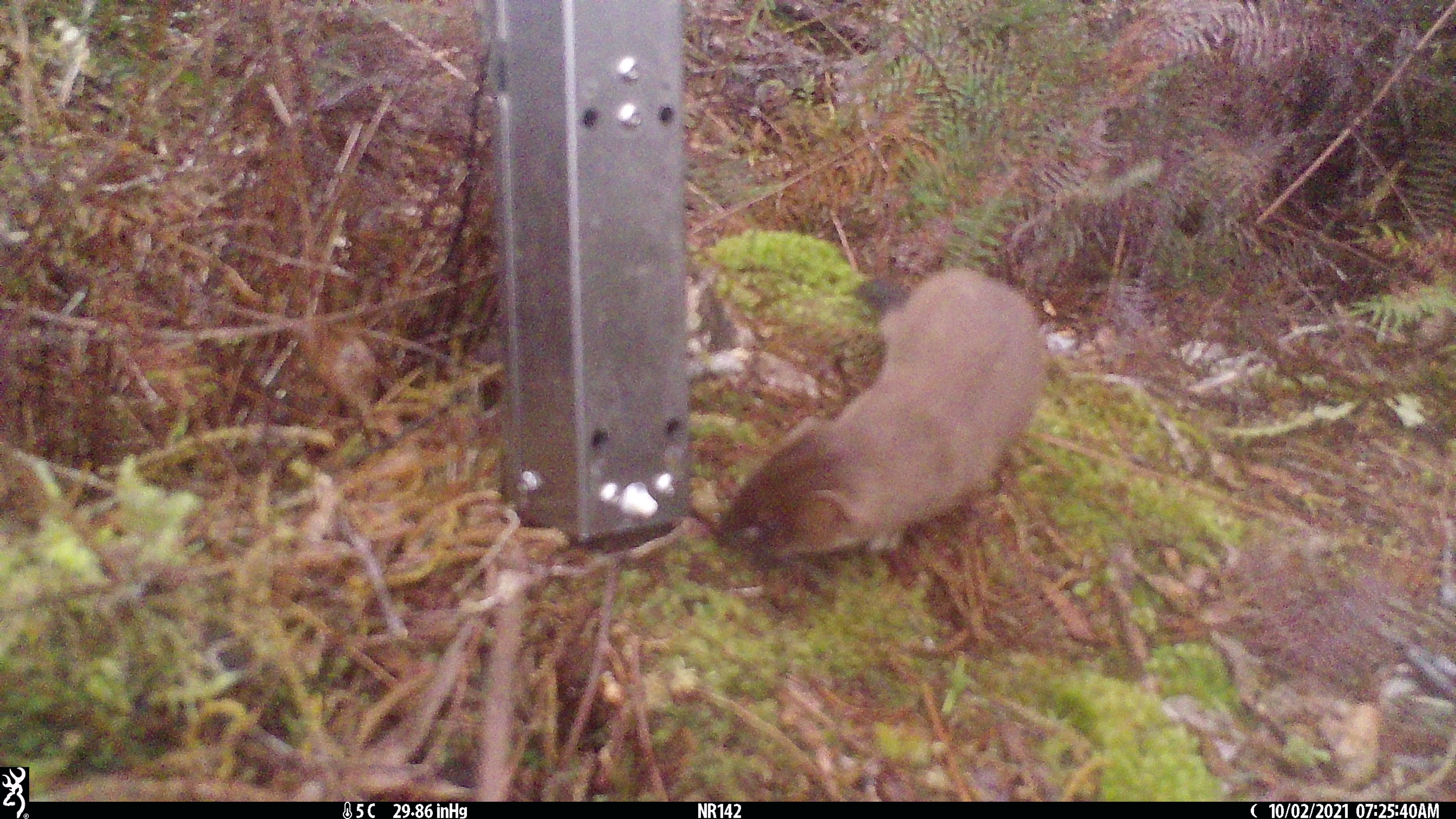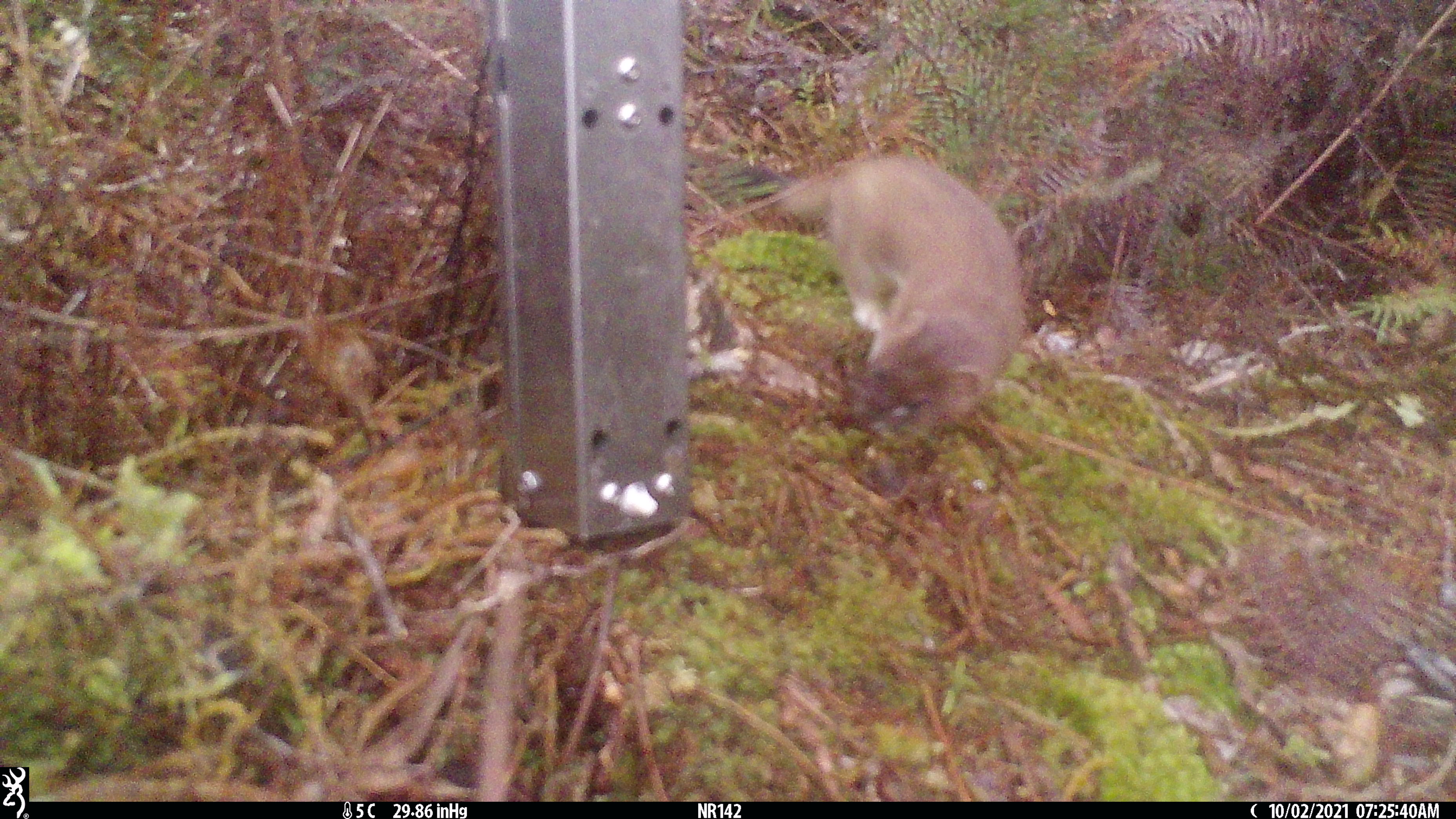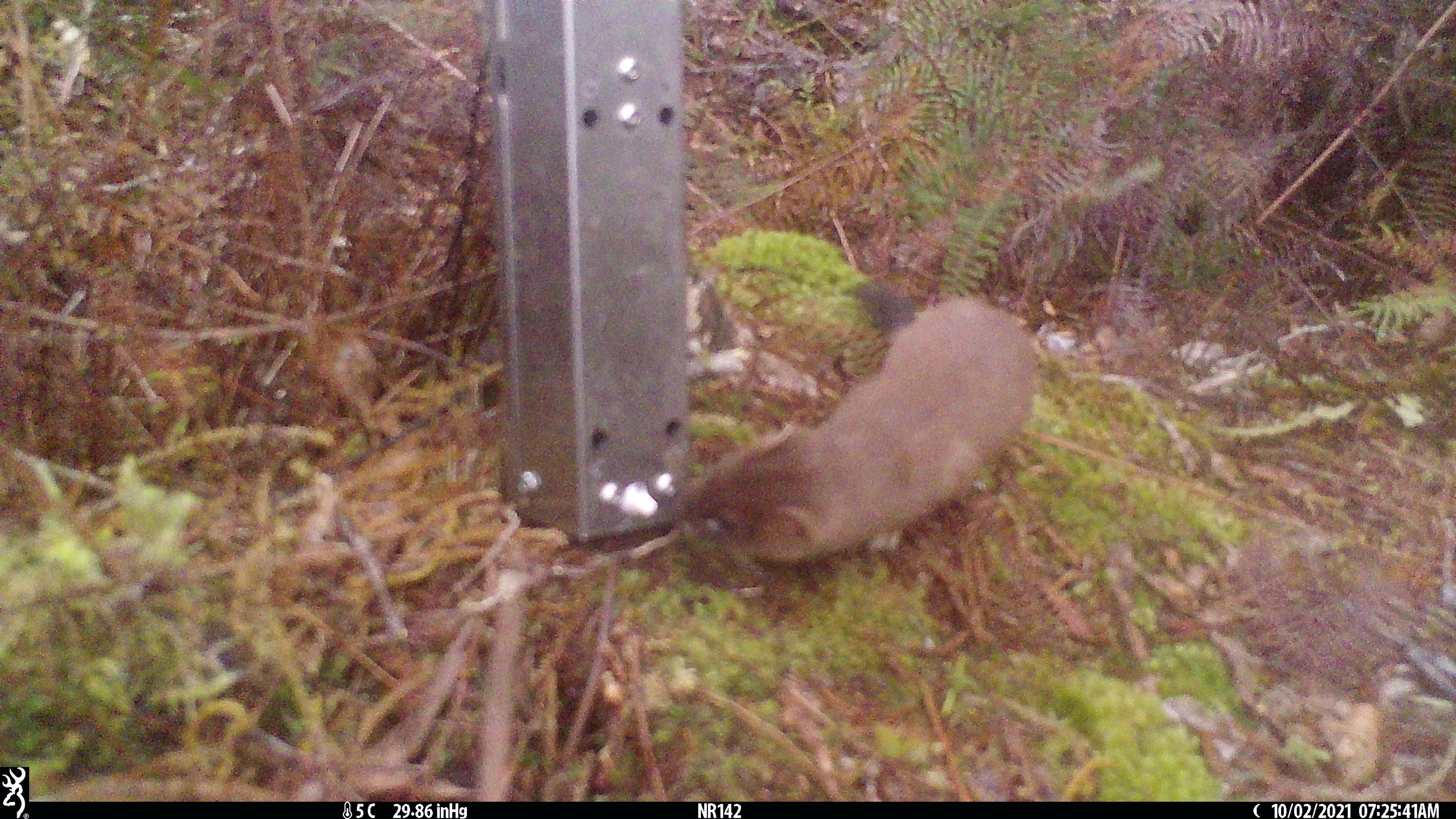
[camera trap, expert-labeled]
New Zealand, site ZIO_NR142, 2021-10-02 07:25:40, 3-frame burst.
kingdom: Animalia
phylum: Chordata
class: Mammalia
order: Carnivora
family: Mustelidae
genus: Mustela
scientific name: Mustela erminea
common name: stoat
Stoat (Mustela erminea).